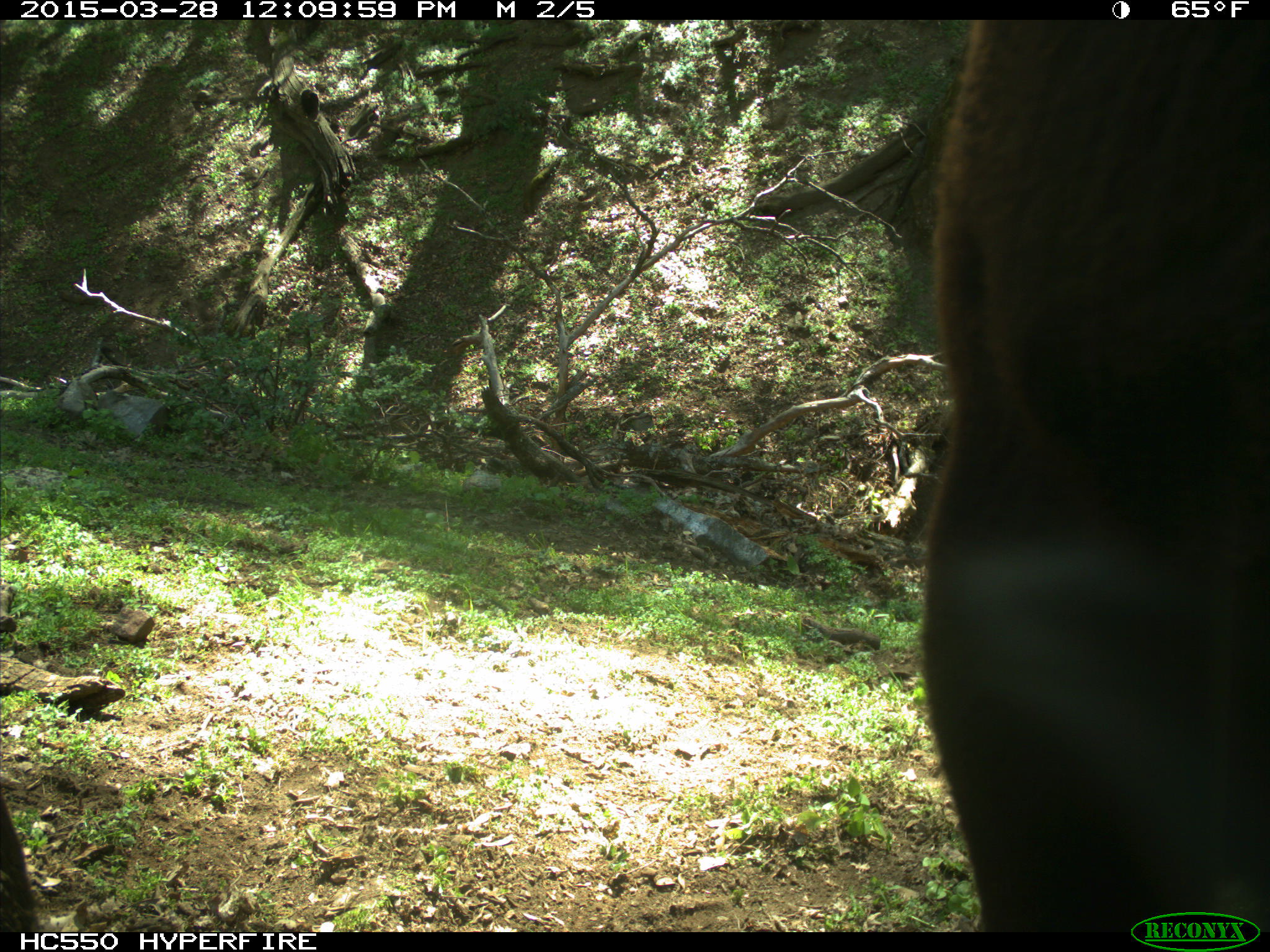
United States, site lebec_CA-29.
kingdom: Animalia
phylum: Chordata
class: Mammalia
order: Artiodactyla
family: Bovidae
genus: Bos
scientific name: Bos taurus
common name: domestic cow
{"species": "Bos taurus (domestic cow)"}